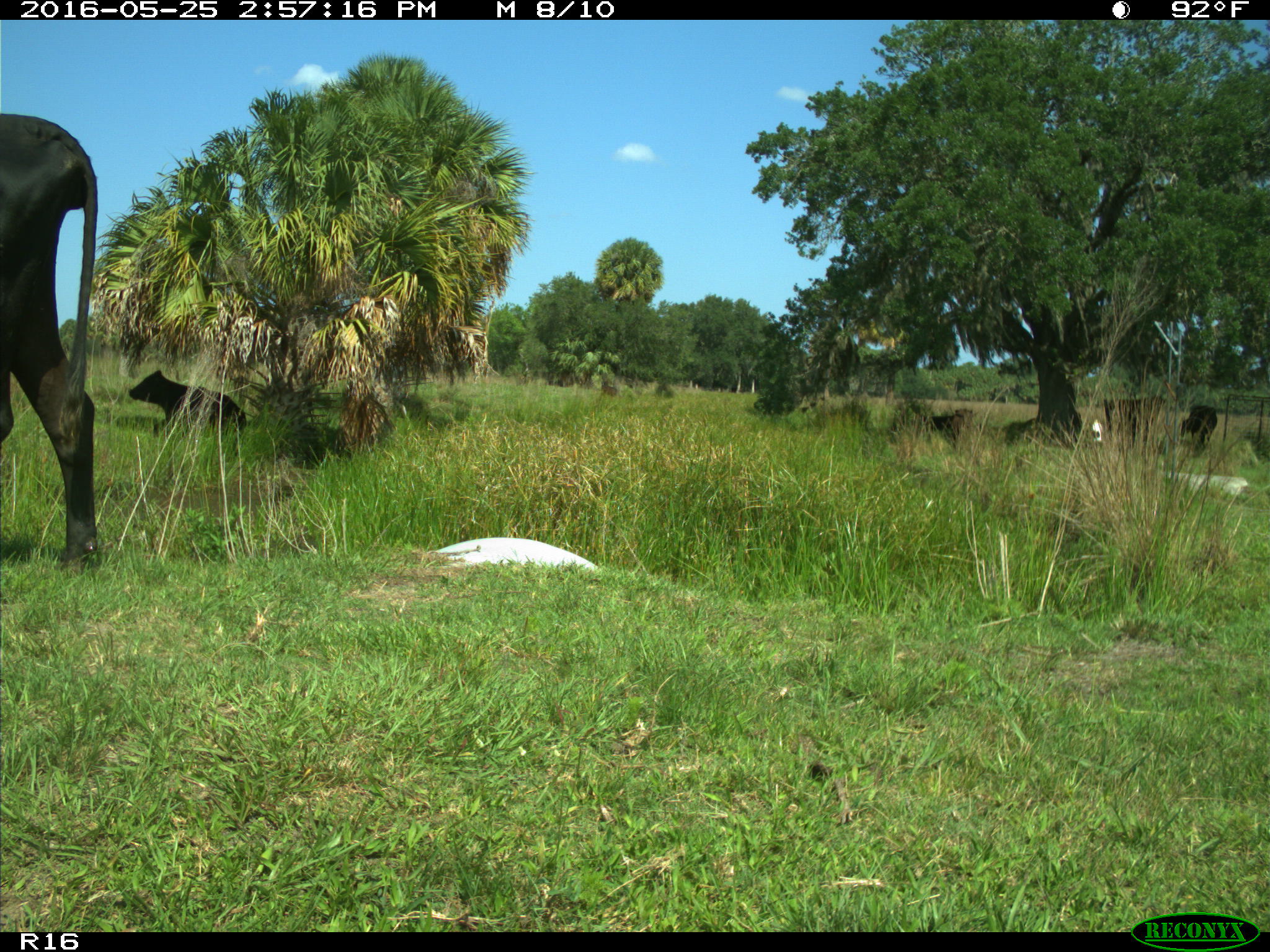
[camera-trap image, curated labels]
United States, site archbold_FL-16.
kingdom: Animalia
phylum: Chordata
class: Mammalia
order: Artiodactyla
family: Bovidae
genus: Bos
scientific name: Bos taurus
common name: domestic cow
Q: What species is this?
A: Bos taurus (domestic cow).